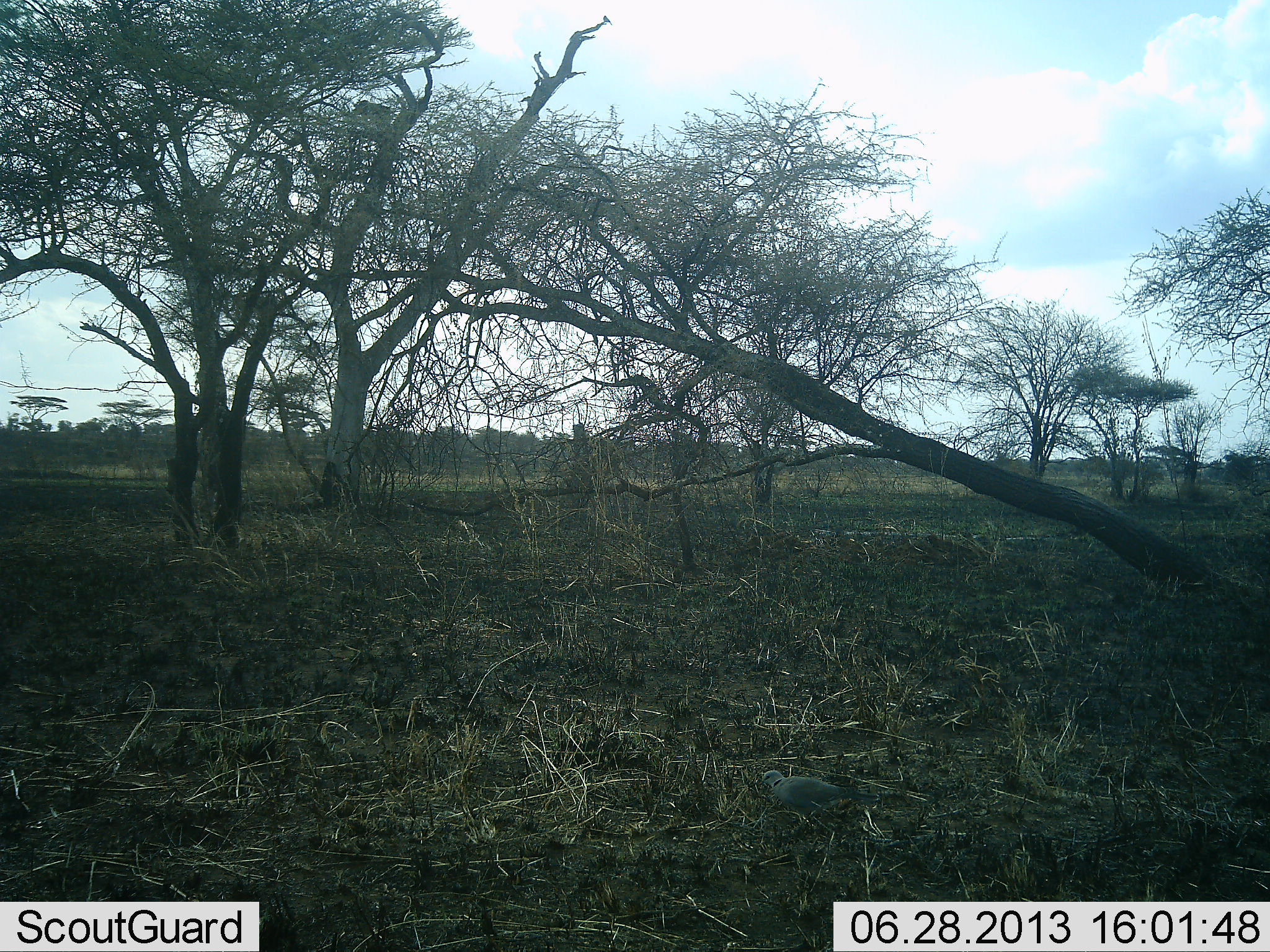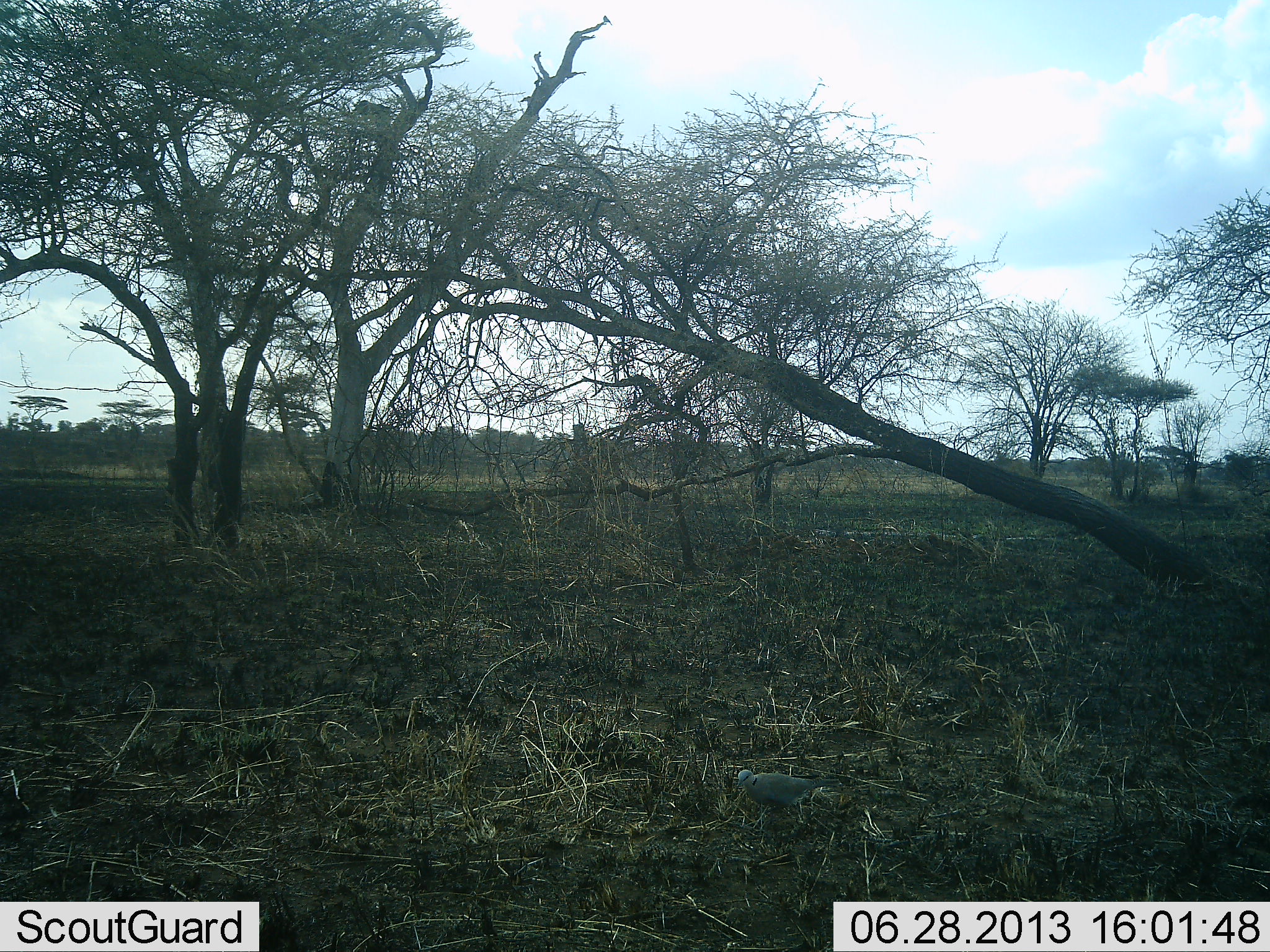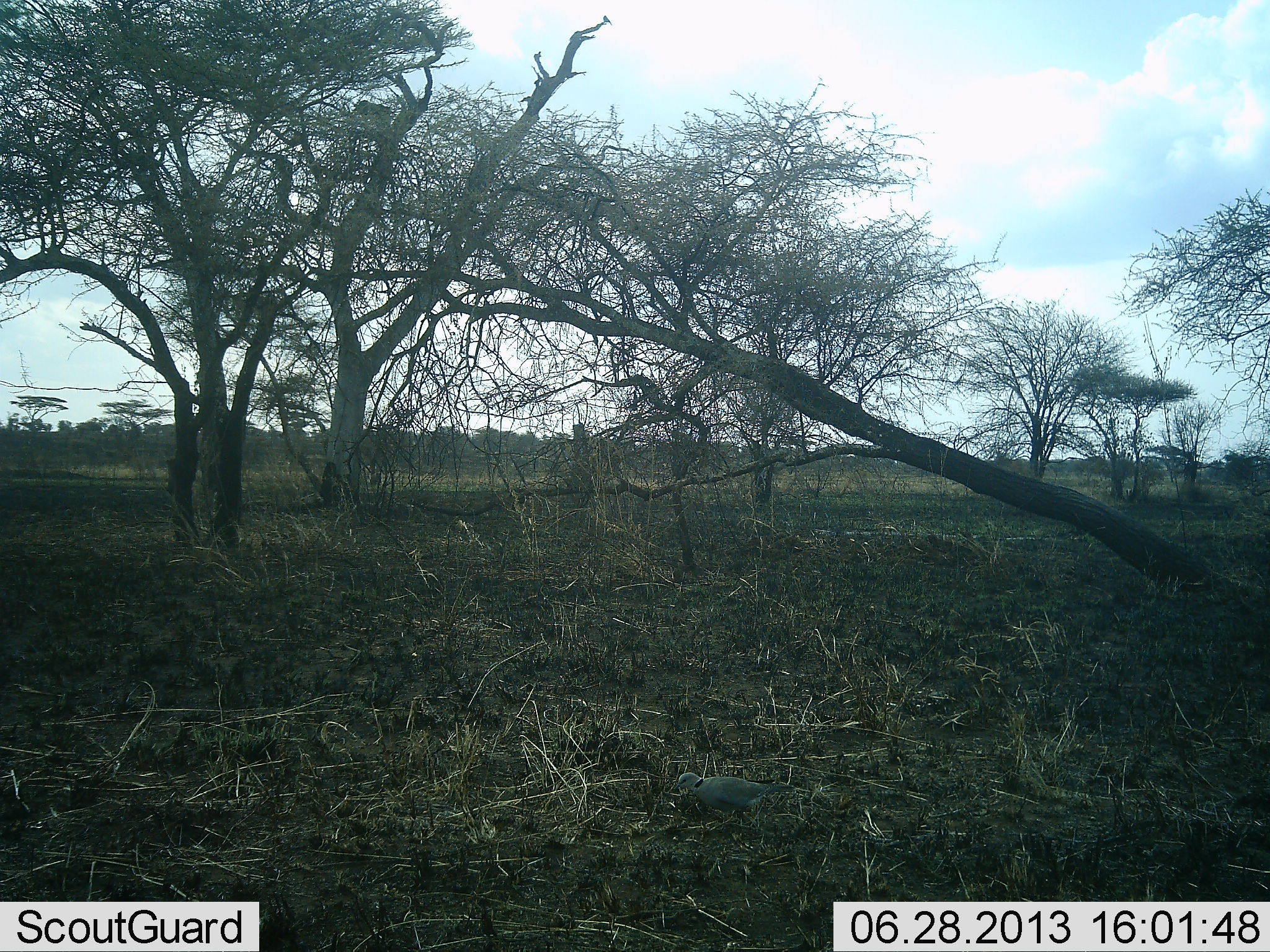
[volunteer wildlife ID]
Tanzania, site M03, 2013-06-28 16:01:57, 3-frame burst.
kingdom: Animalia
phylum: Chordata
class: Aves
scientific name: Aves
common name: bird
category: otherbird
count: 1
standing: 15%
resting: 0%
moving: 85%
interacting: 0%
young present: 0%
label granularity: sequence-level